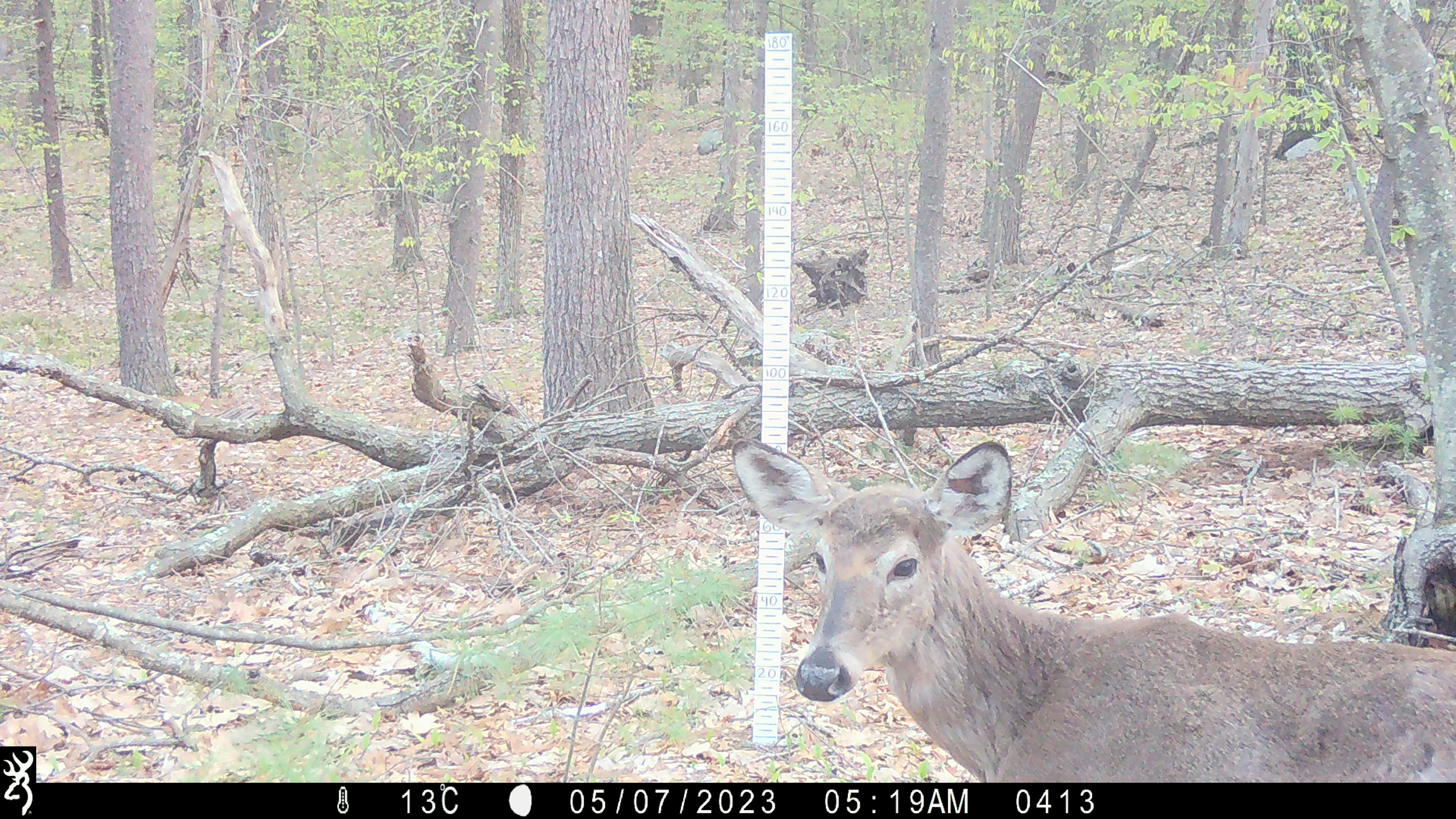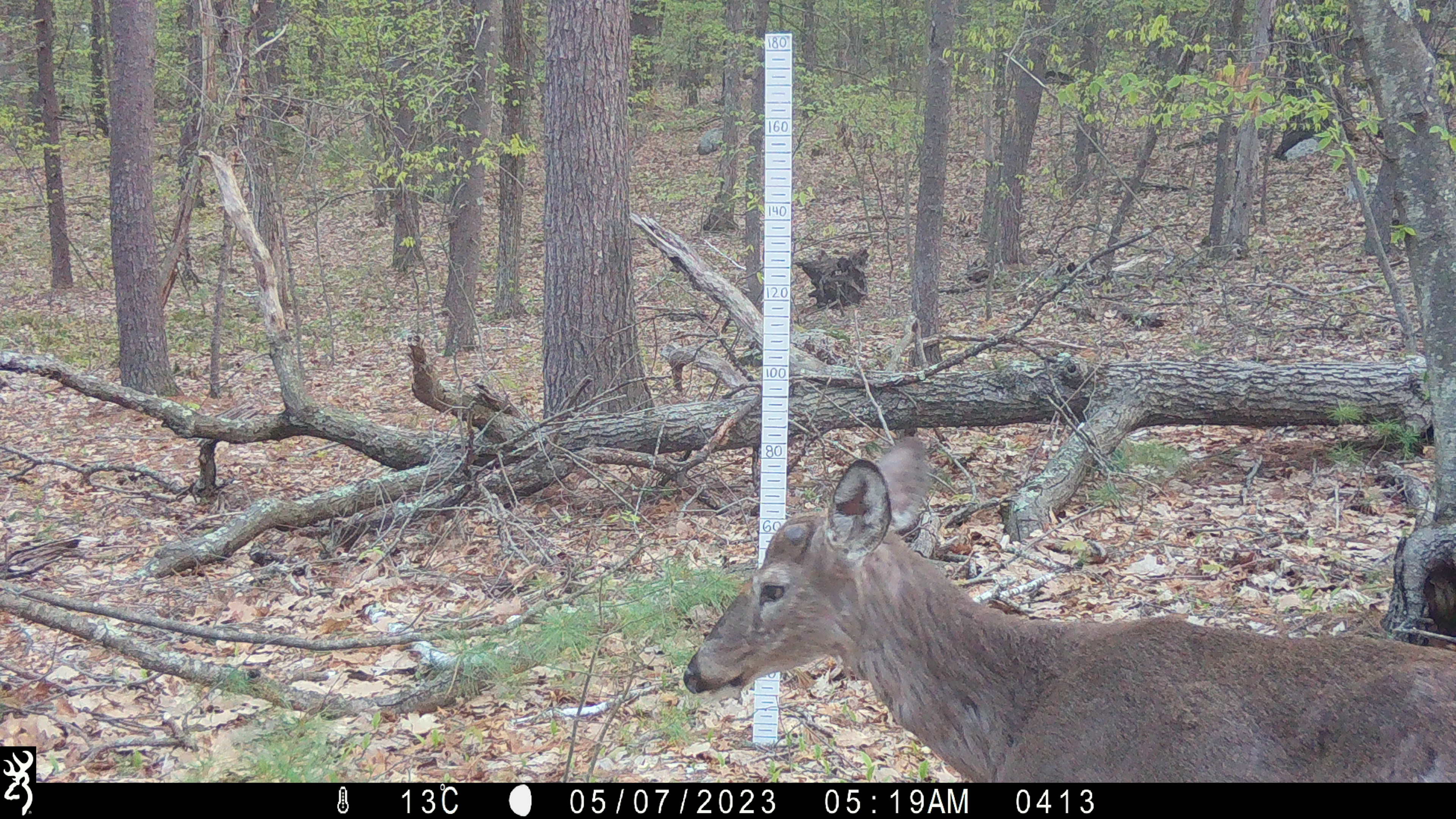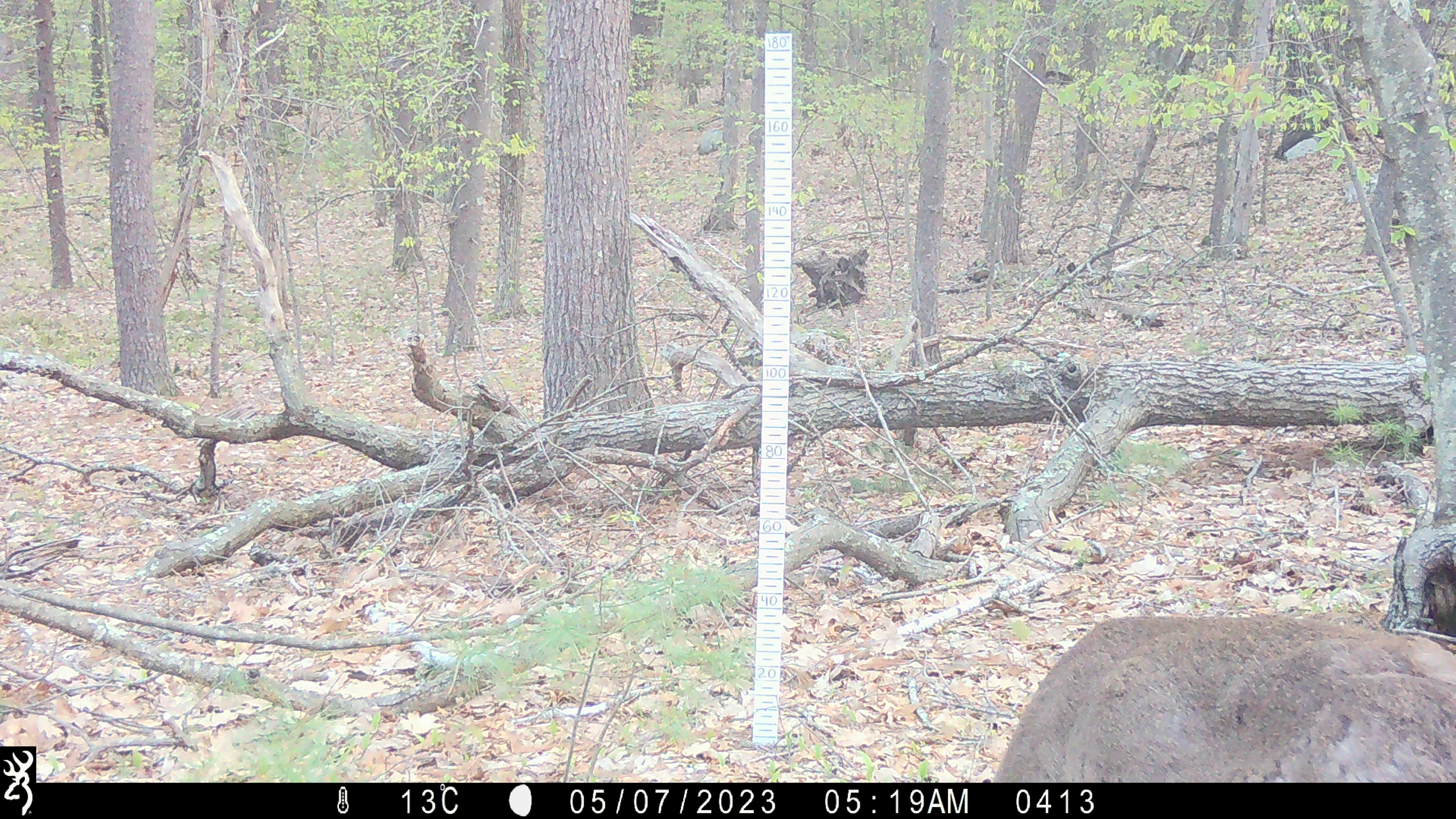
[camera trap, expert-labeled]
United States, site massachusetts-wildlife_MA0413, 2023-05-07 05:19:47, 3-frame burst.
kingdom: Animalia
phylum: Chordata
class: Mammalia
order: Artiodactyla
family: Cervidae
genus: Odocoileus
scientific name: Odocoileus virginianus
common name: white-tailed deer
White-tailed deer (Odocoileus virginianus).